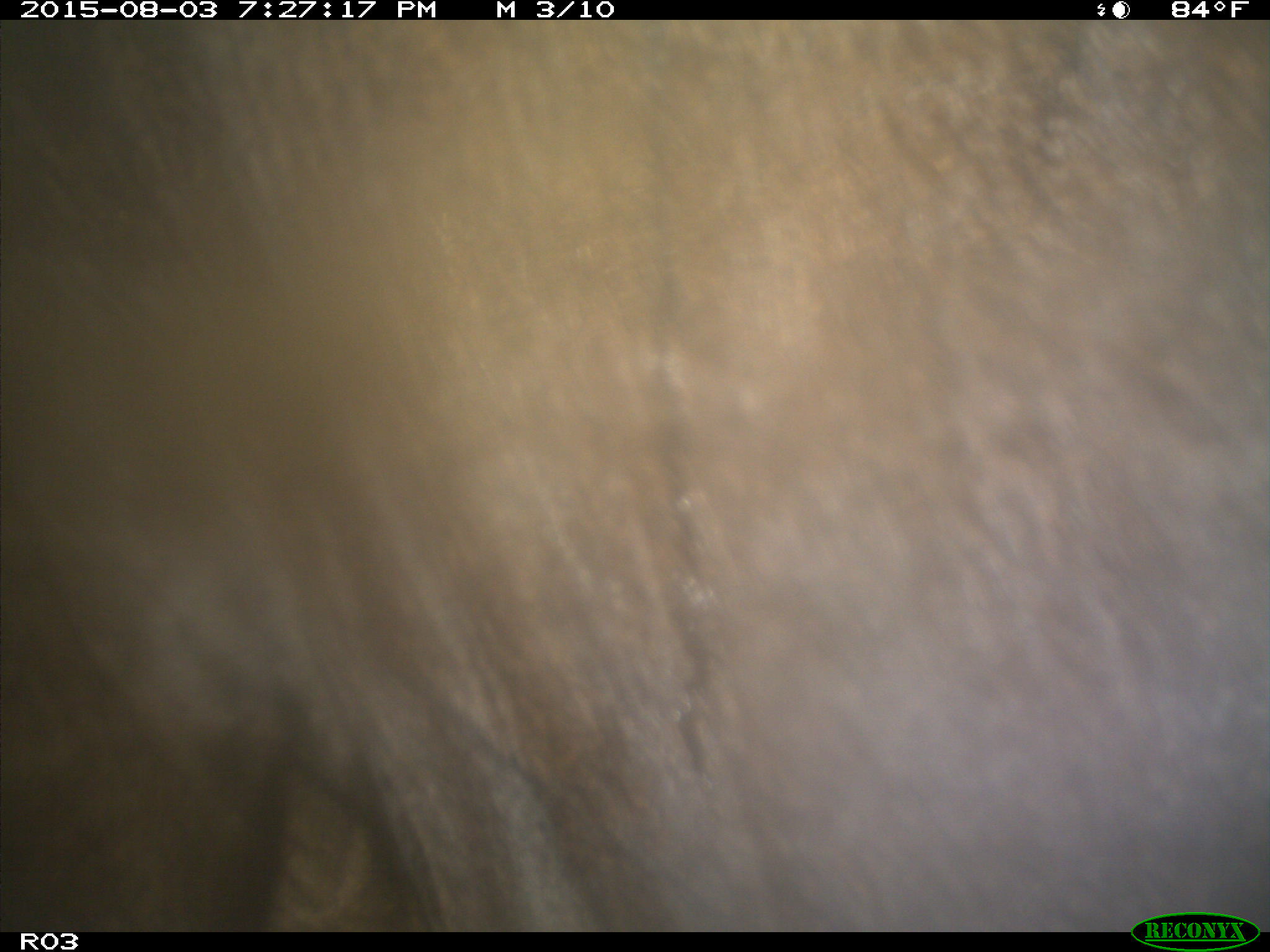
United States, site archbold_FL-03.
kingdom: Animalia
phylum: Chordata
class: Mammalia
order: Artiodactyla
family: Bovidae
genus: Bos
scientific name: Bos taurus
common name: domestic cow